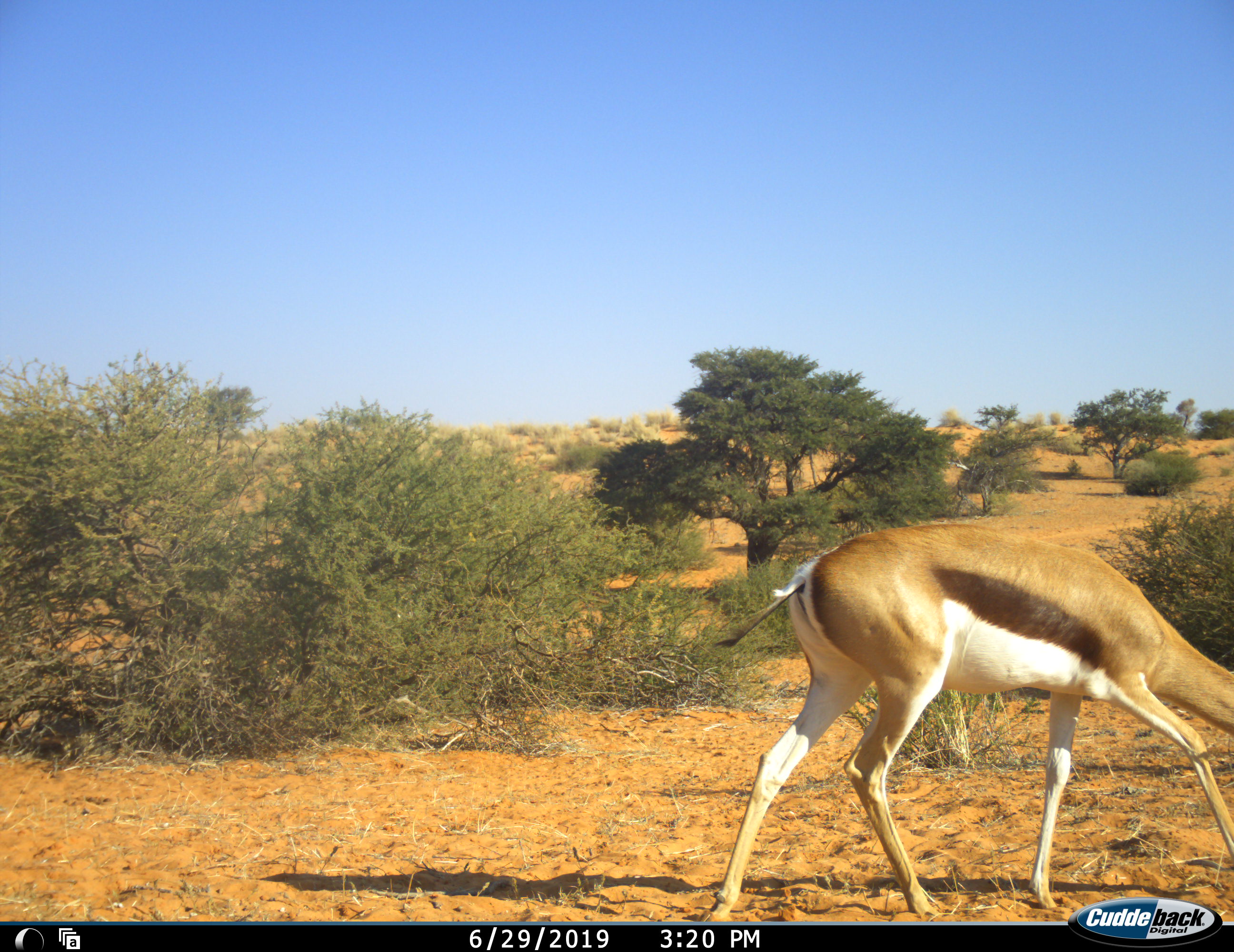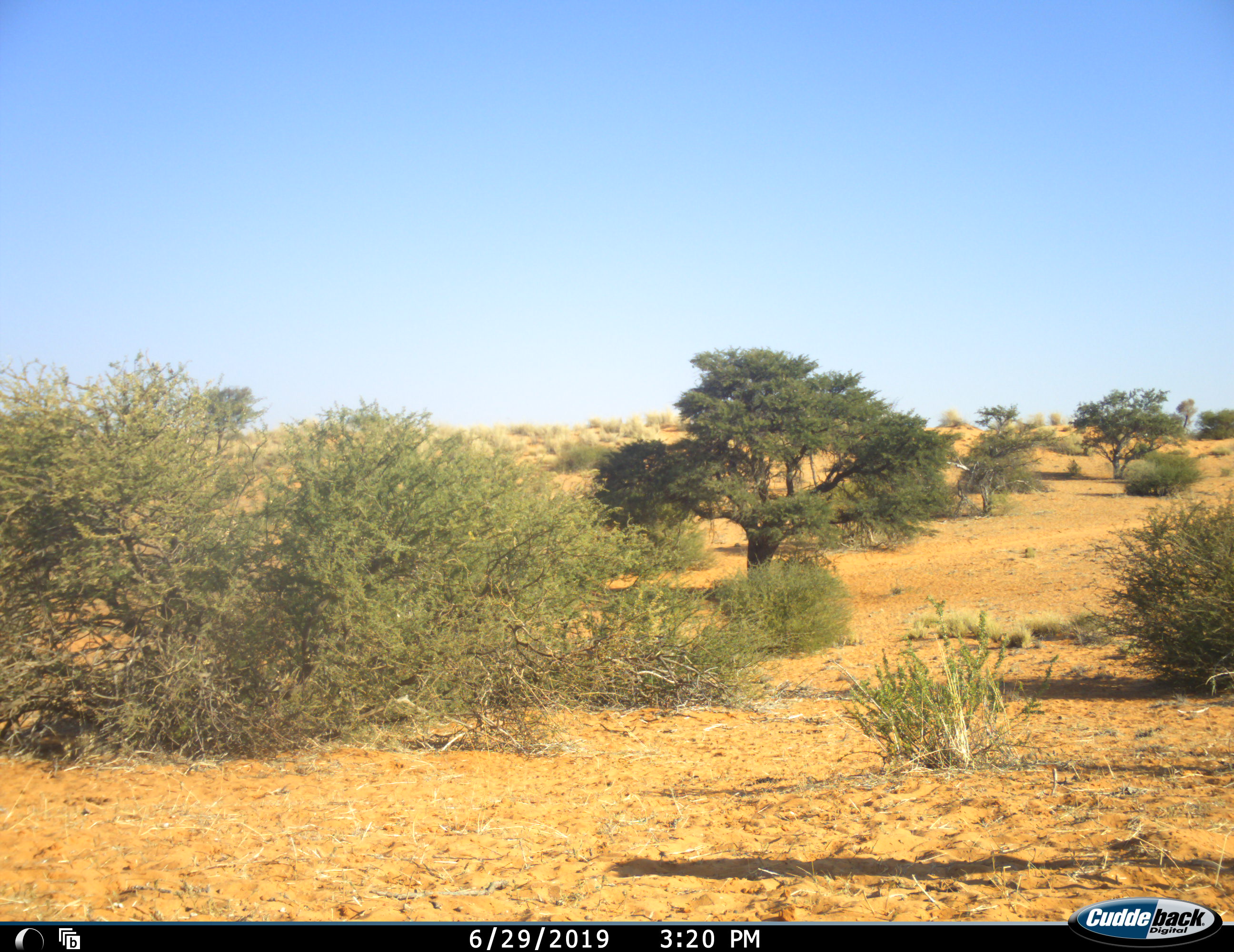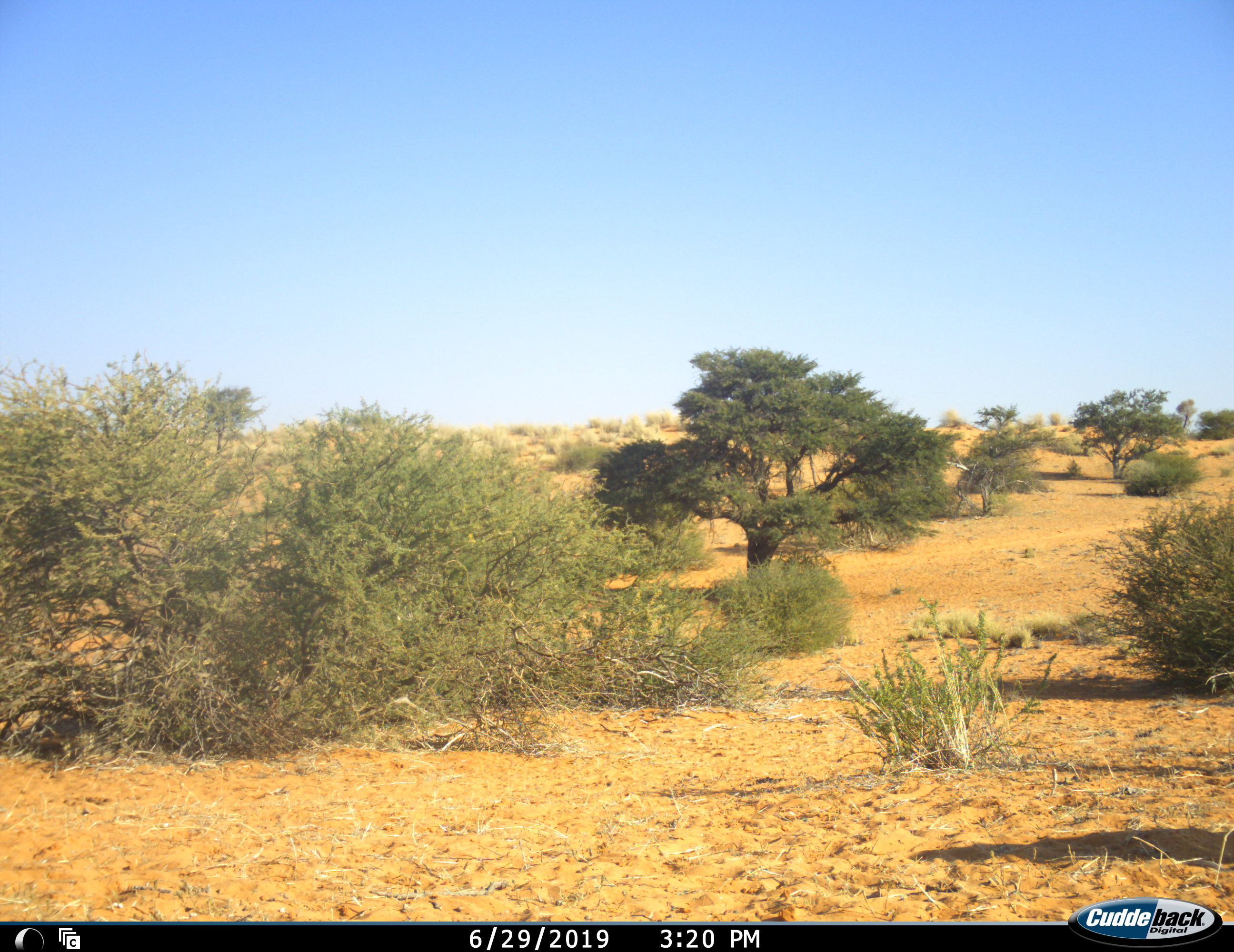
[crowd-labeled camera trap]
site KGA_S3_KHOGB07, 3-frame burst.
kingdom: Animalia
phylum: Chordata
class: Mammalia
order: Artiodactyla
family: Bovidae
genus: Antidorcas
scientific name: Antidorcas marsupialis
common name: springbok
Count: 1.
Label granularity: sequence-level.